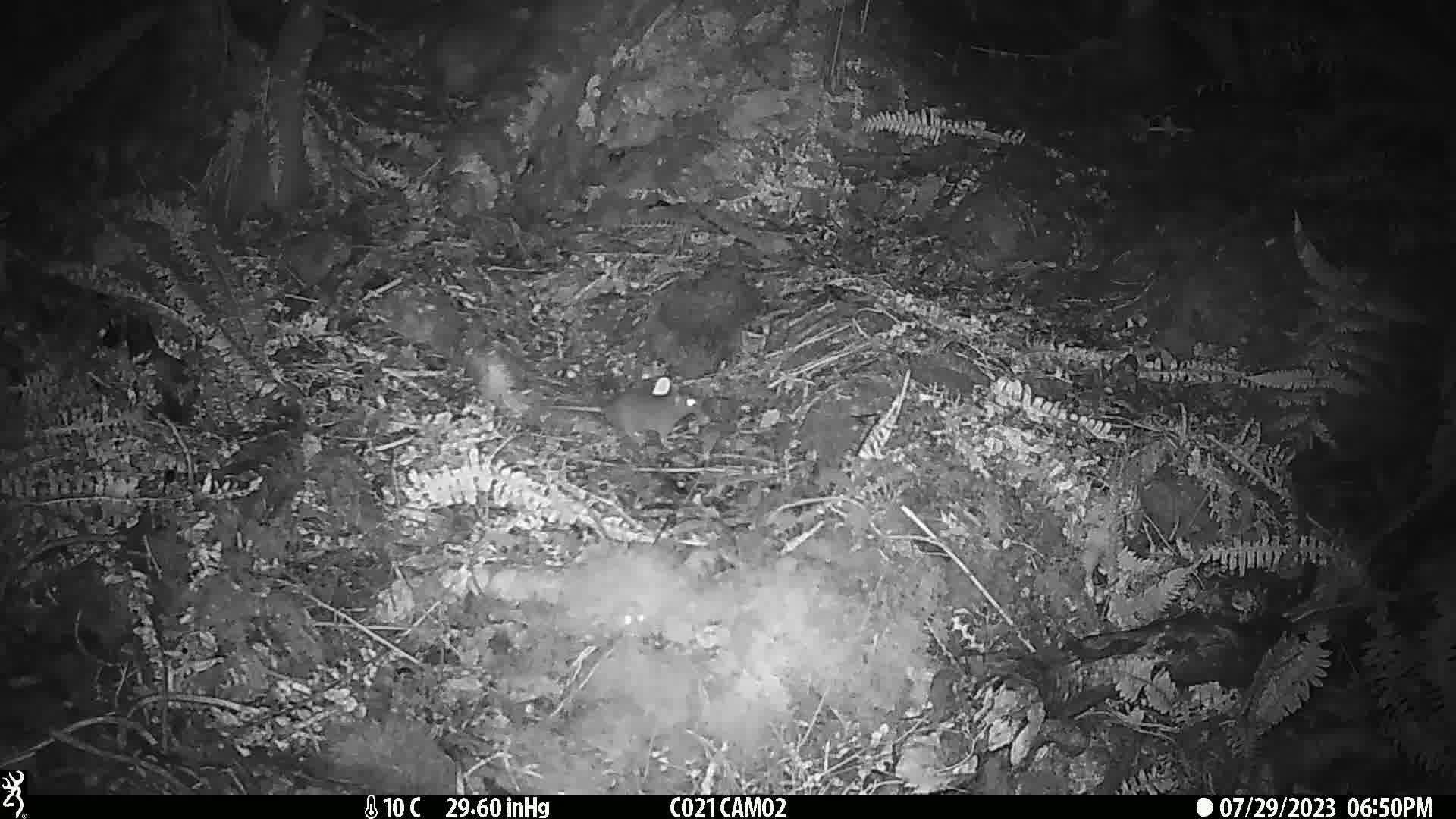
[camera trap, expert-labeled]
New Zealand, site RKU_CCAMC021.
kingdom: Animalia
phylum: Chordata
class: Mammalia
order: Rodentia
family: Muridae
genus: Rattus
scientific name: Rattus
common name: rat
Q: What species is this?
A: Rat (Rattus).